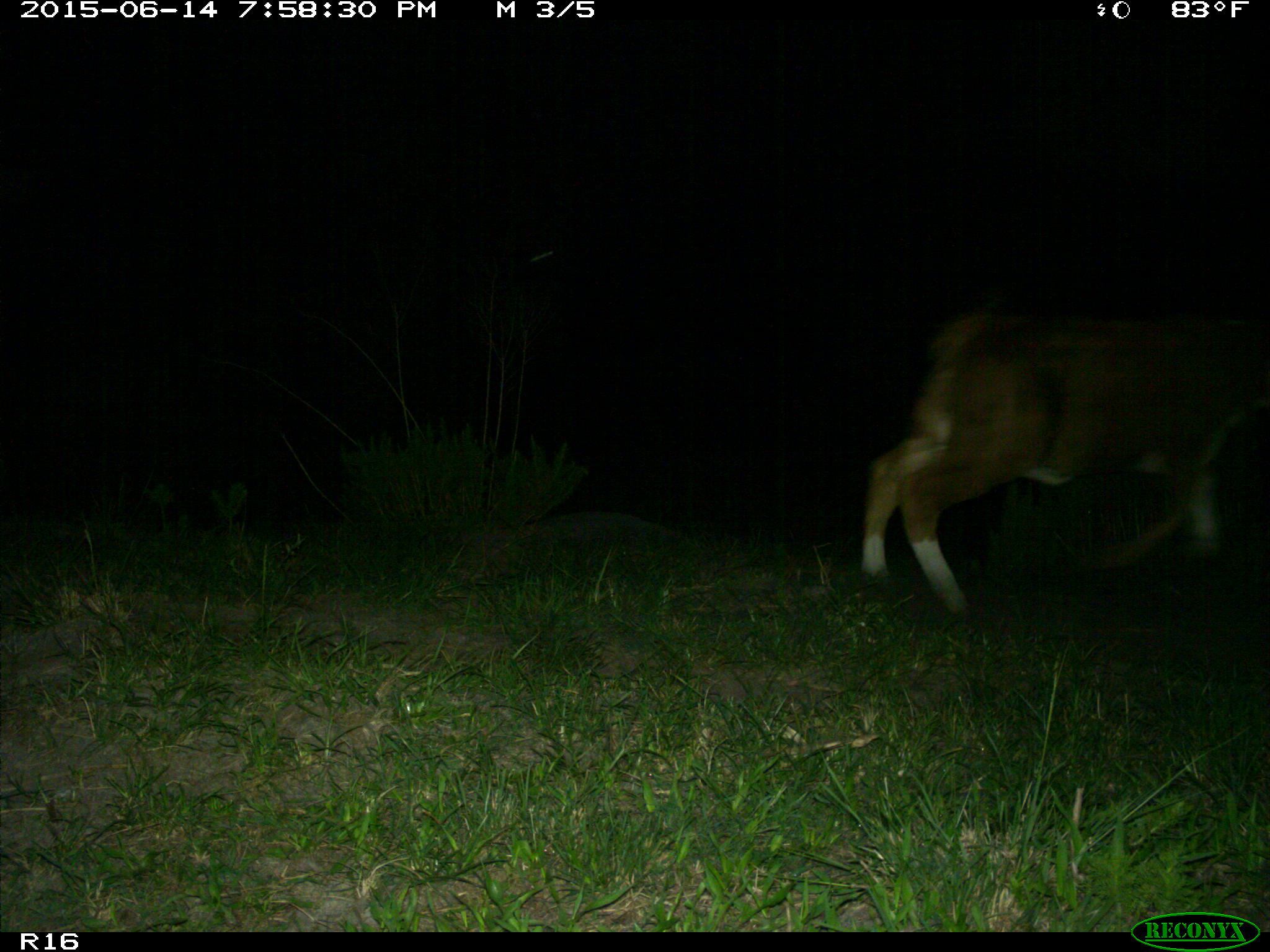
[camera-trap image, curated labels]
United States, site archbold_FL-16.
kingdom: Animalia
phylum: Chordata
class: Mammalia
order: Artiodactyla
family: Bovidae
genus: Bos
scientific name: Bos taurus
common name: domestic cow